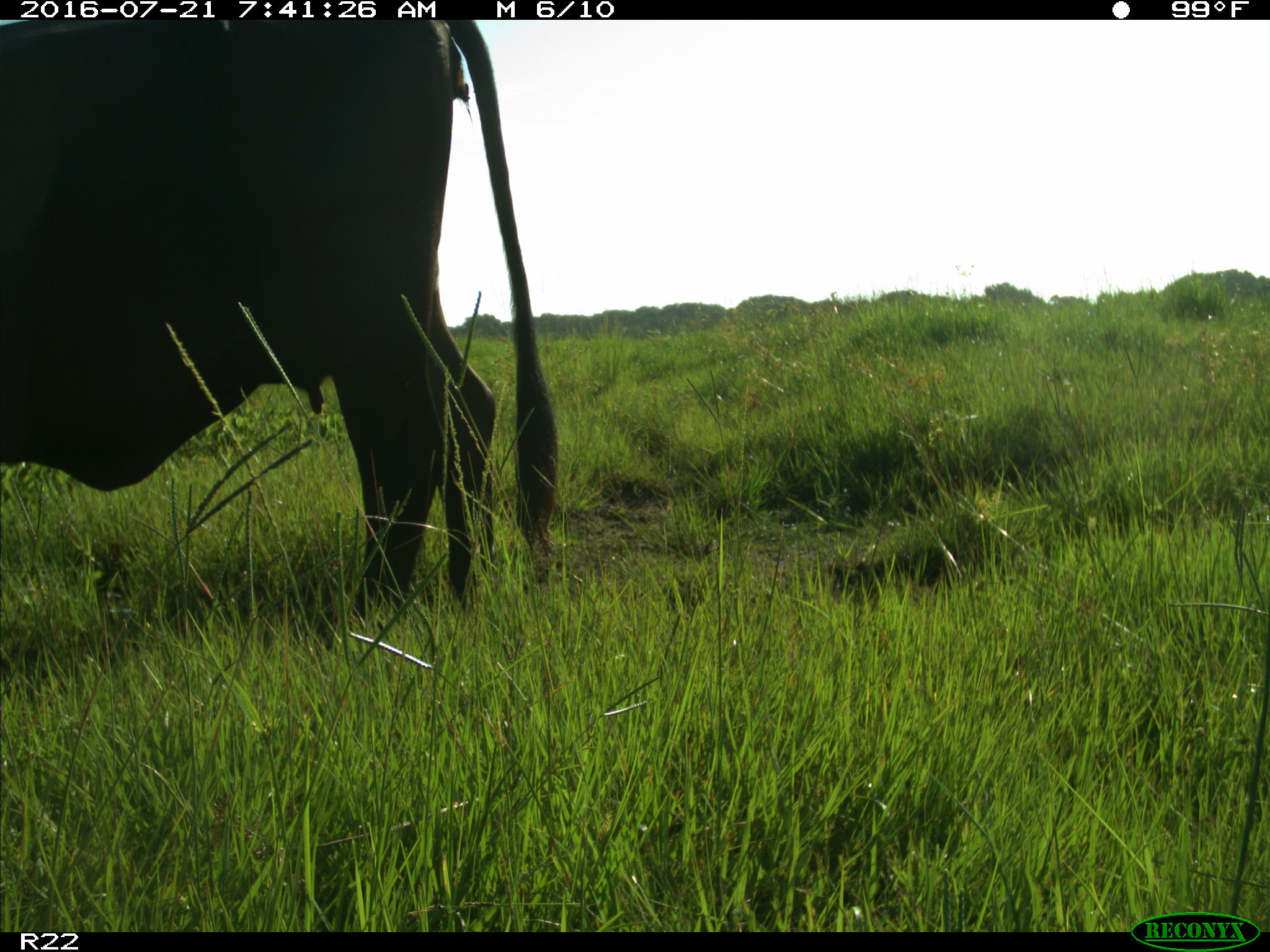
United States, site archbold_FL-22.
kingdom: Animalia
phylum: Chordata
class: Mammalia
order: Artiodactyla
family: Bovidae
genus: Bos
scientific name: Bos taurus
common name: domestic cow